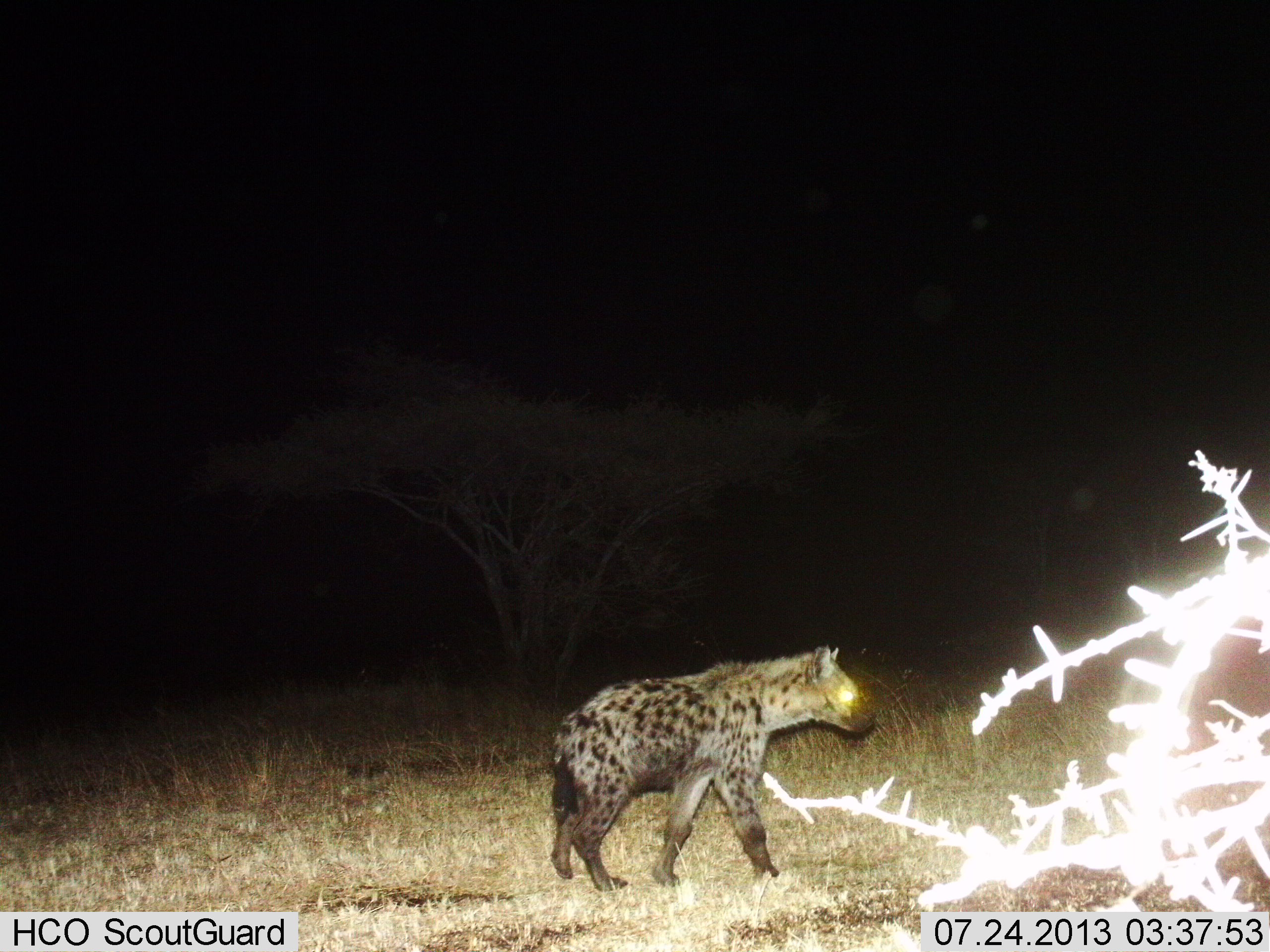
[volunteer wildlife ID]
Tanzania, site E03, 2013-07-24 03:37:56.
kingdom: Animalia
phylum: Chordata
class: Mammalia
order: Carnivora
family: Hyaenidae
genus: Crocuta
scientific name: Crocuta crocuta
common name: spotted hyena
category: hyenaspotted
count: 1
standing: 44%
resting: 0%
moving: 64%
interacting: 0%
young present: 0%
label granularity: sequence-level